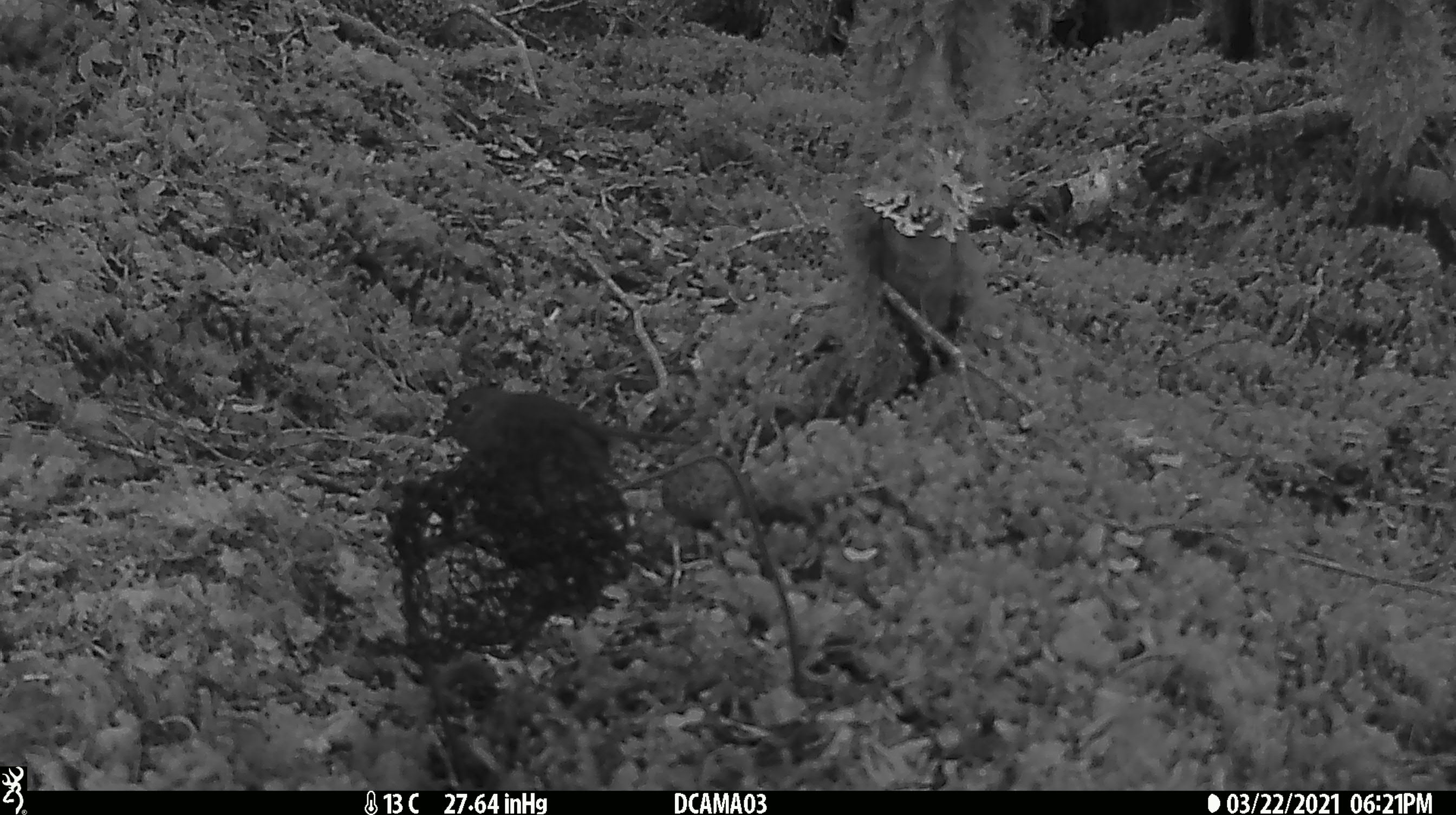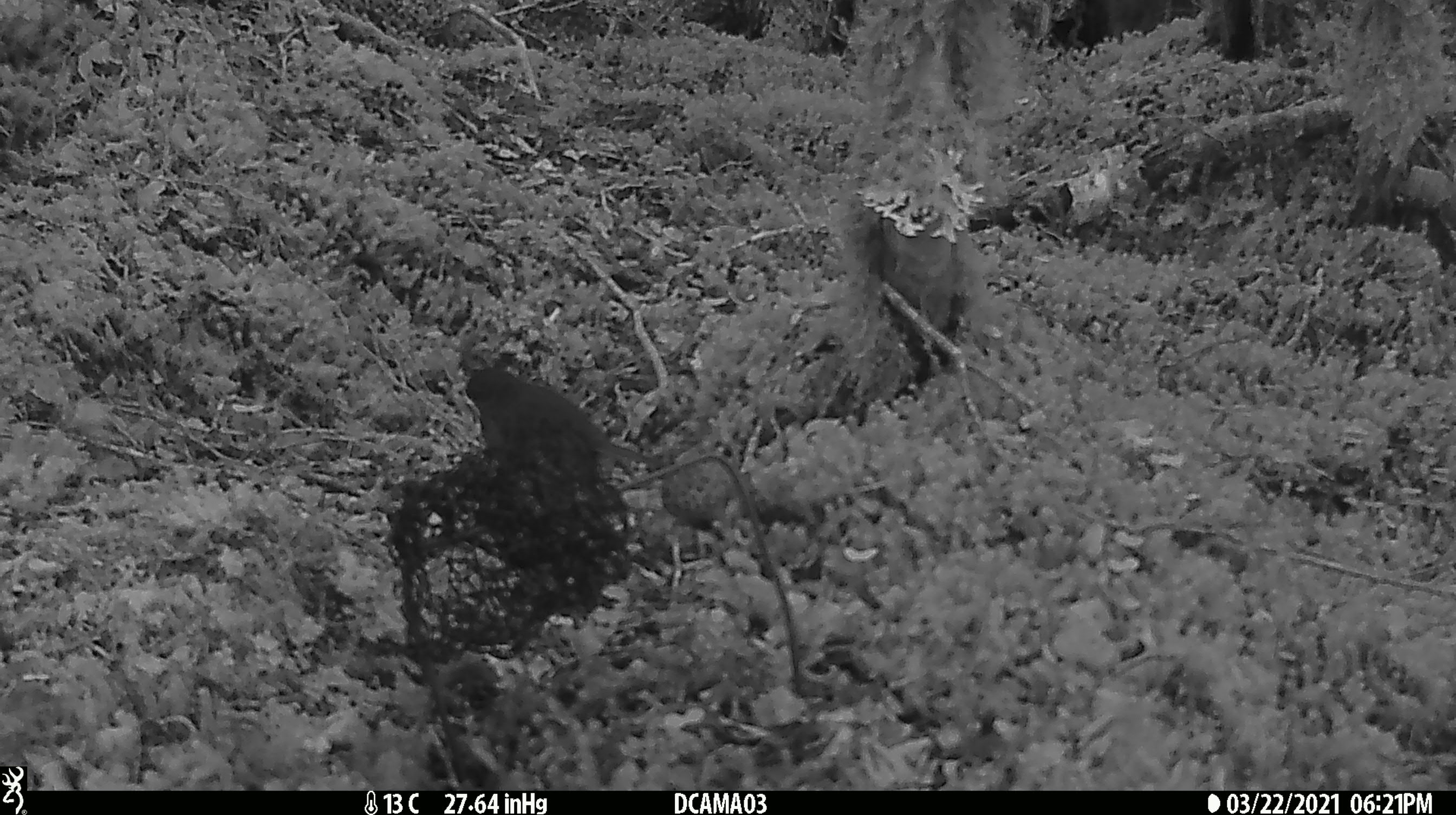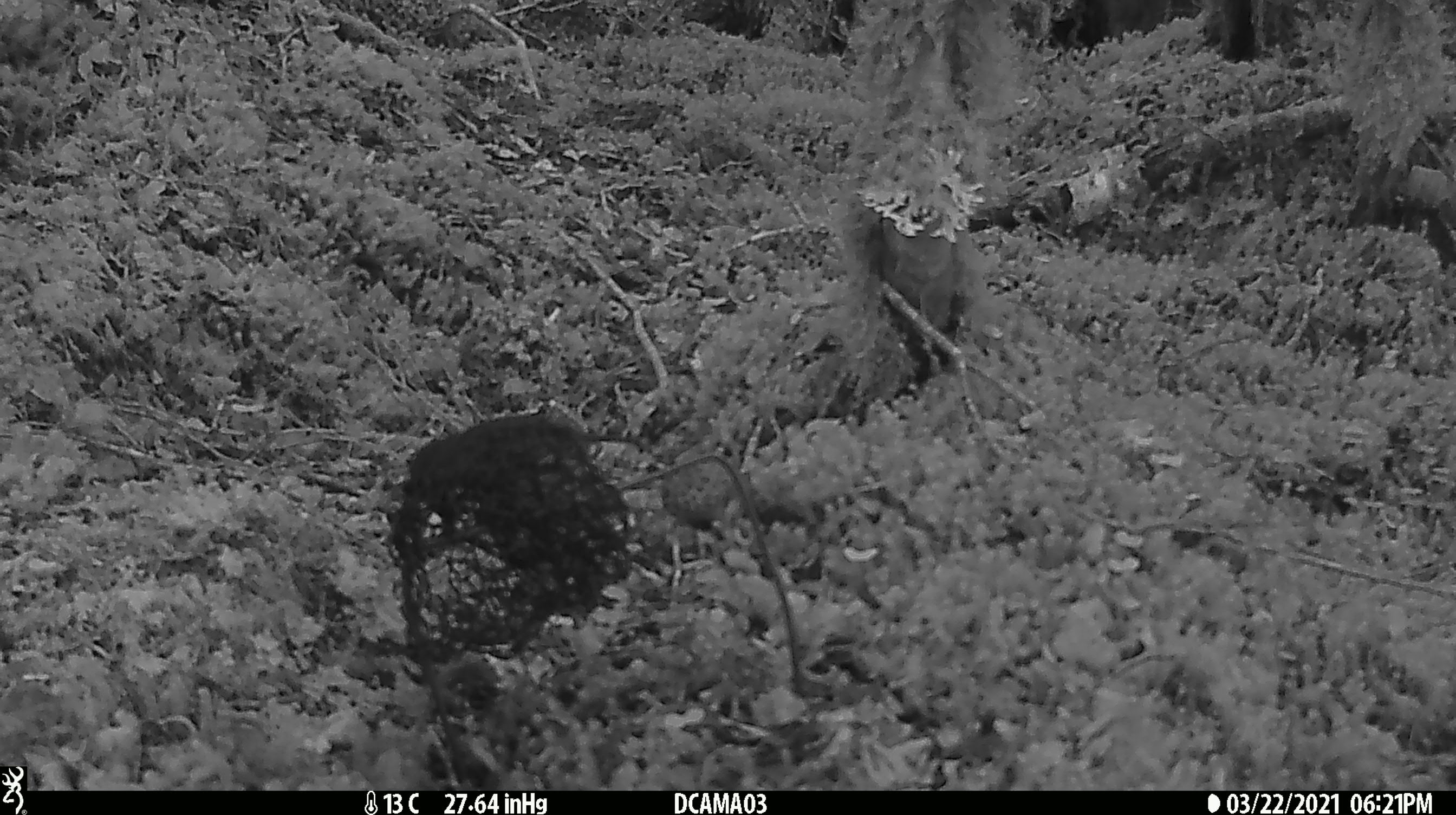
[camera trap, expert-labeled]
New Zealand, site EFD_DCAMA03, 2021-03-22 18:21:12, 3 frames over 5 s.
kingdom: Animalia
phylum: Chordata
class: Aves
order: Passeriformes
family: Petroicidae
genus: Petroica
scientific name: Petroica australis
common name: new zealand robin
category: robin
Robin (new zealand robin) (Petroica australis).